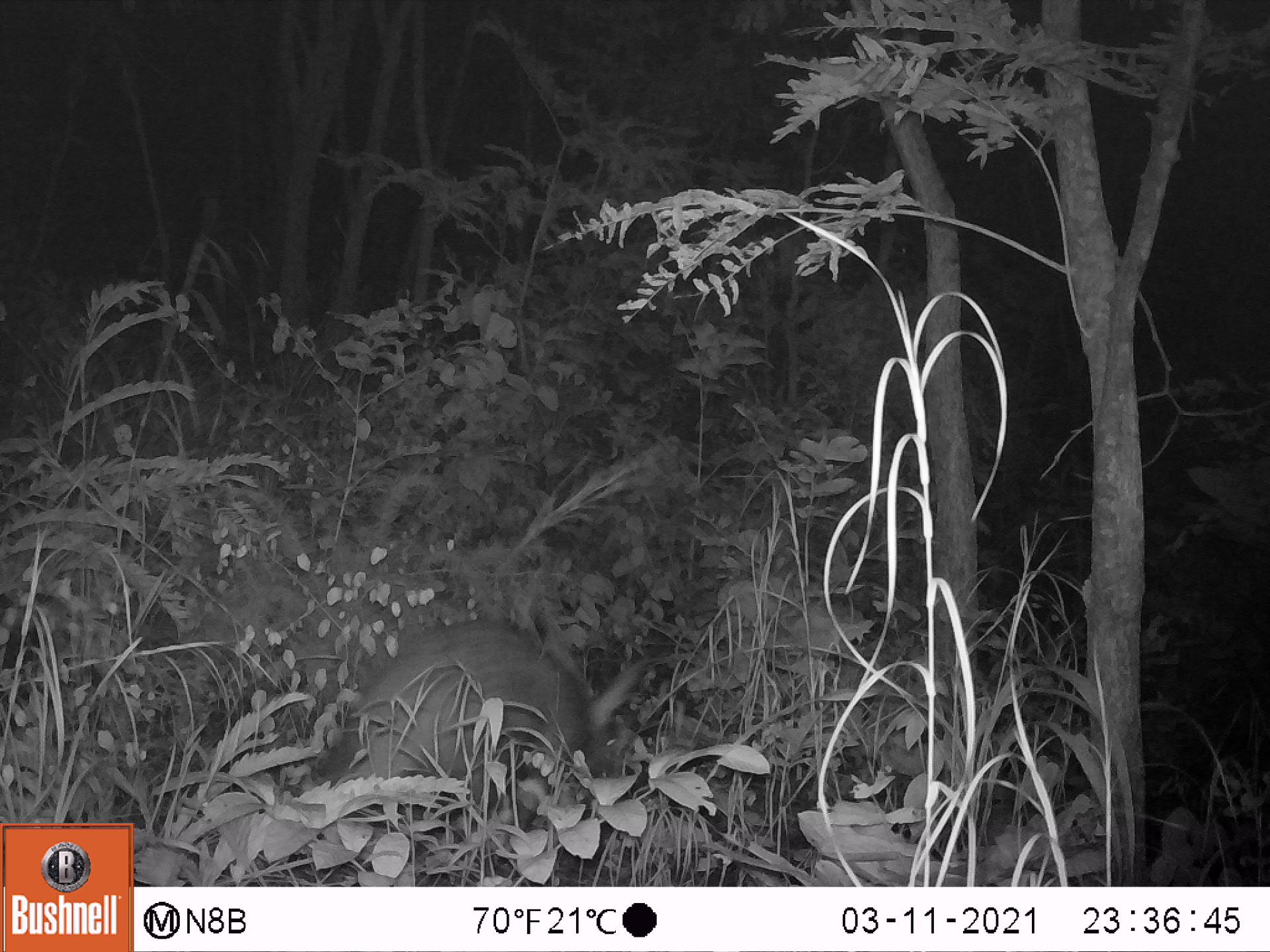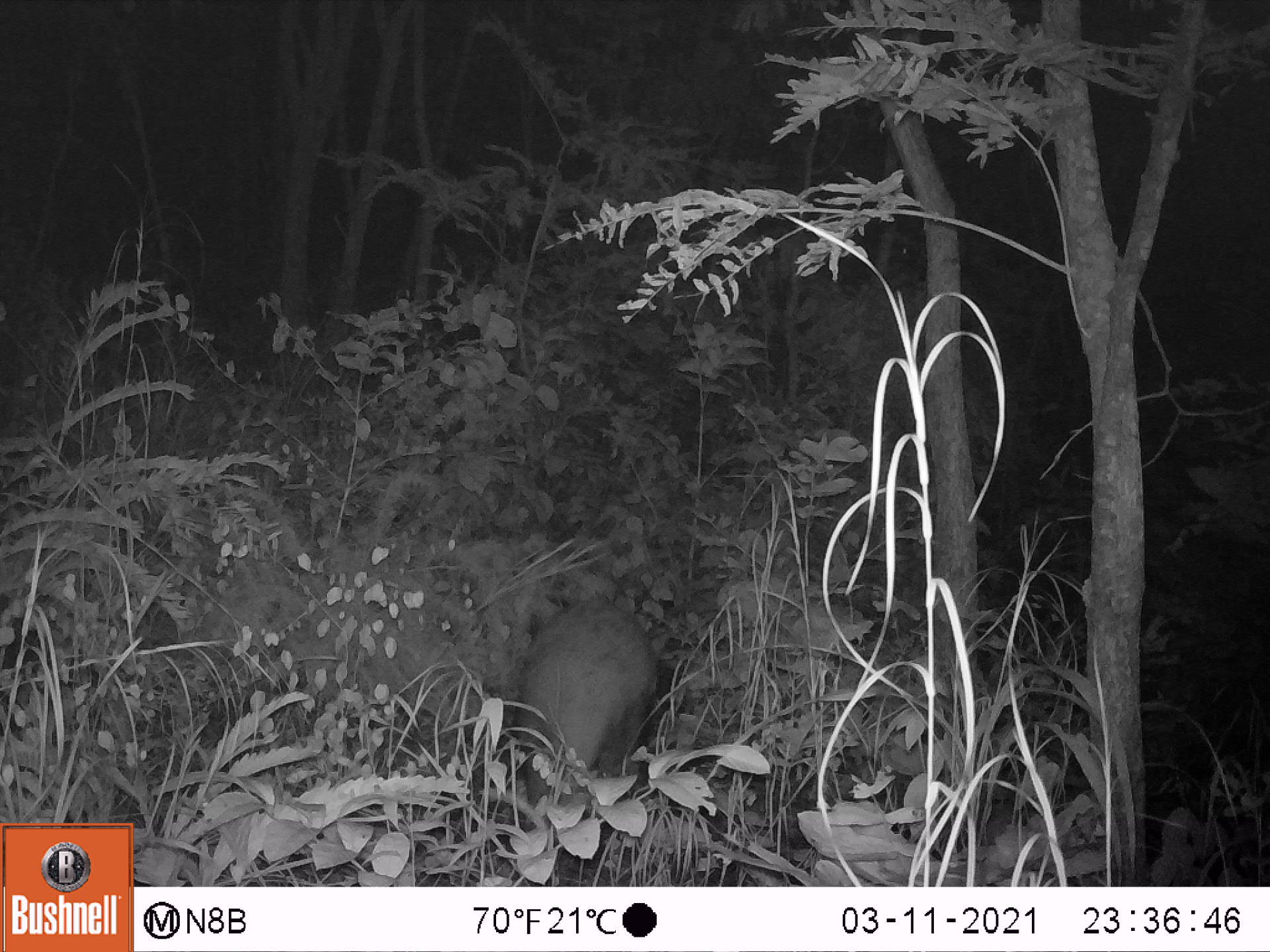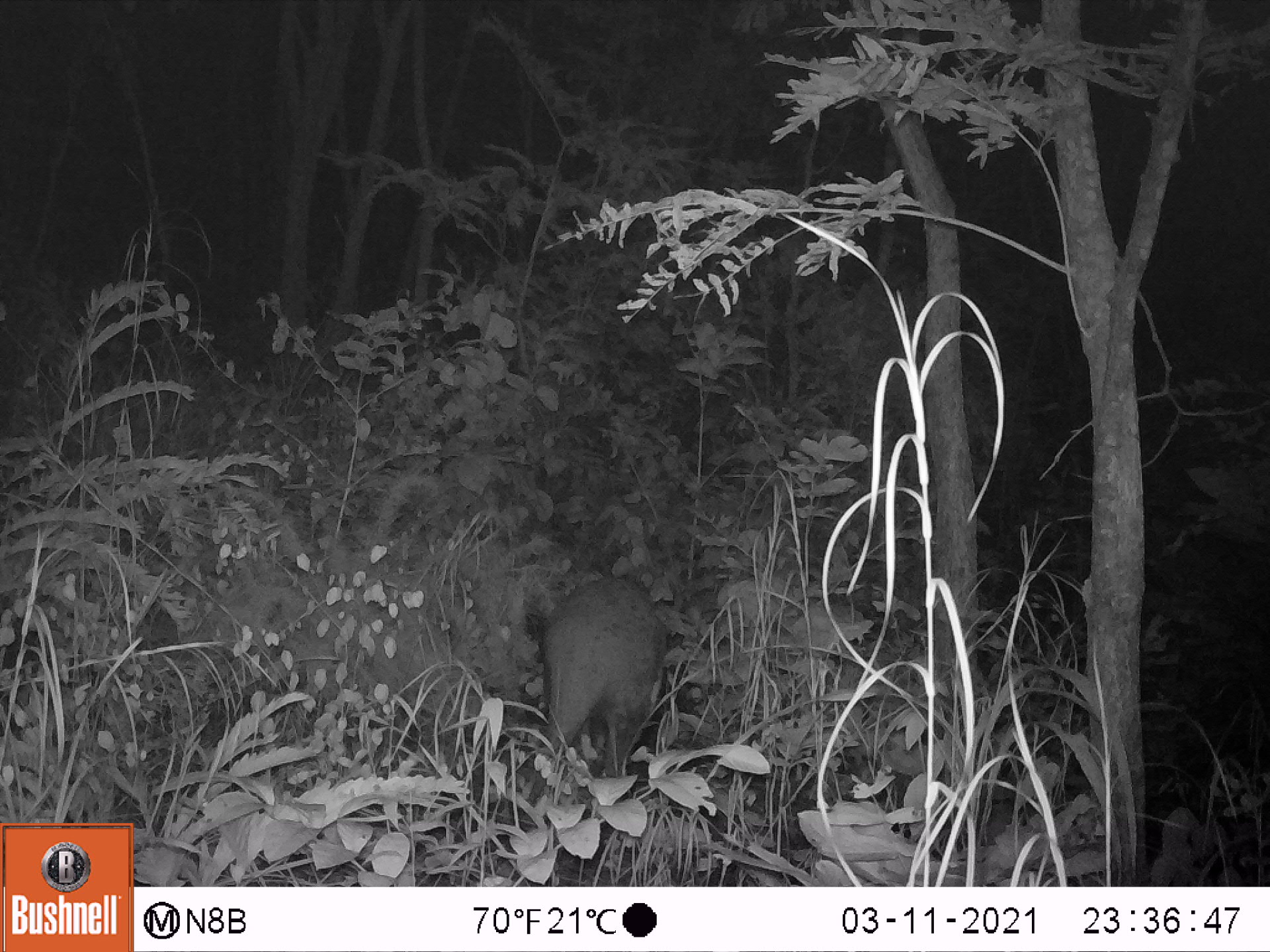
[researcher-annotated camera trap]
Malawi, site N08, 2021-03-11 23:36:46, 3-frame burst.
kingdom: Animalia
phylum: Chordata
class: Mammalia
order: Tubulidentata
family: Orycteropodidae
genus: Orycteropus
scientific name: Orycteropus afer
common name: aardvark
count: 1